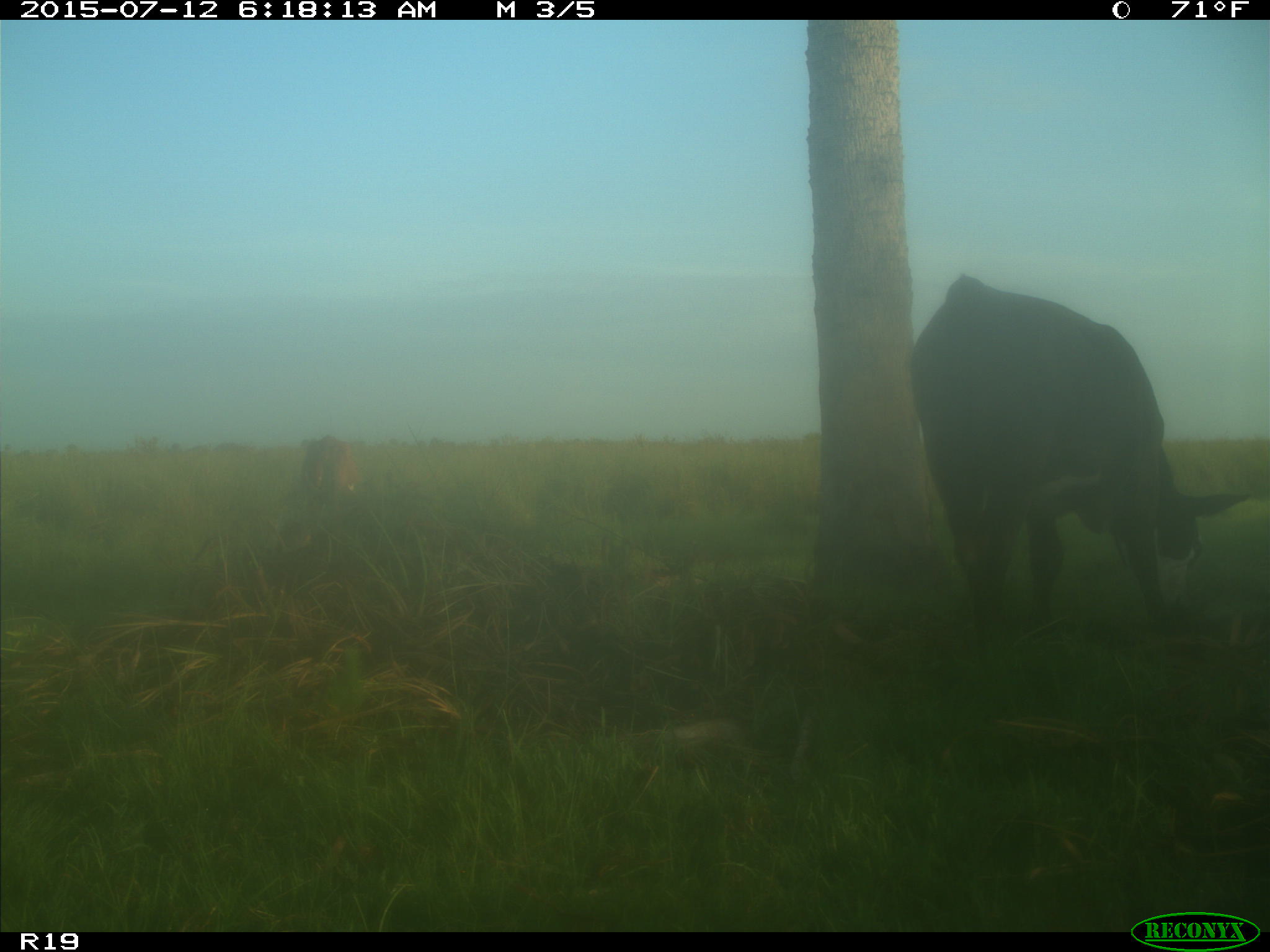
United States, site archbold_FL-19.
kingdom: Animalia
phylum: Chordata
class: Mammalia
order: Artiodactyla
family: Bovidae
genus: Bos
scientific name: Bos taurus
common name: domestic cow